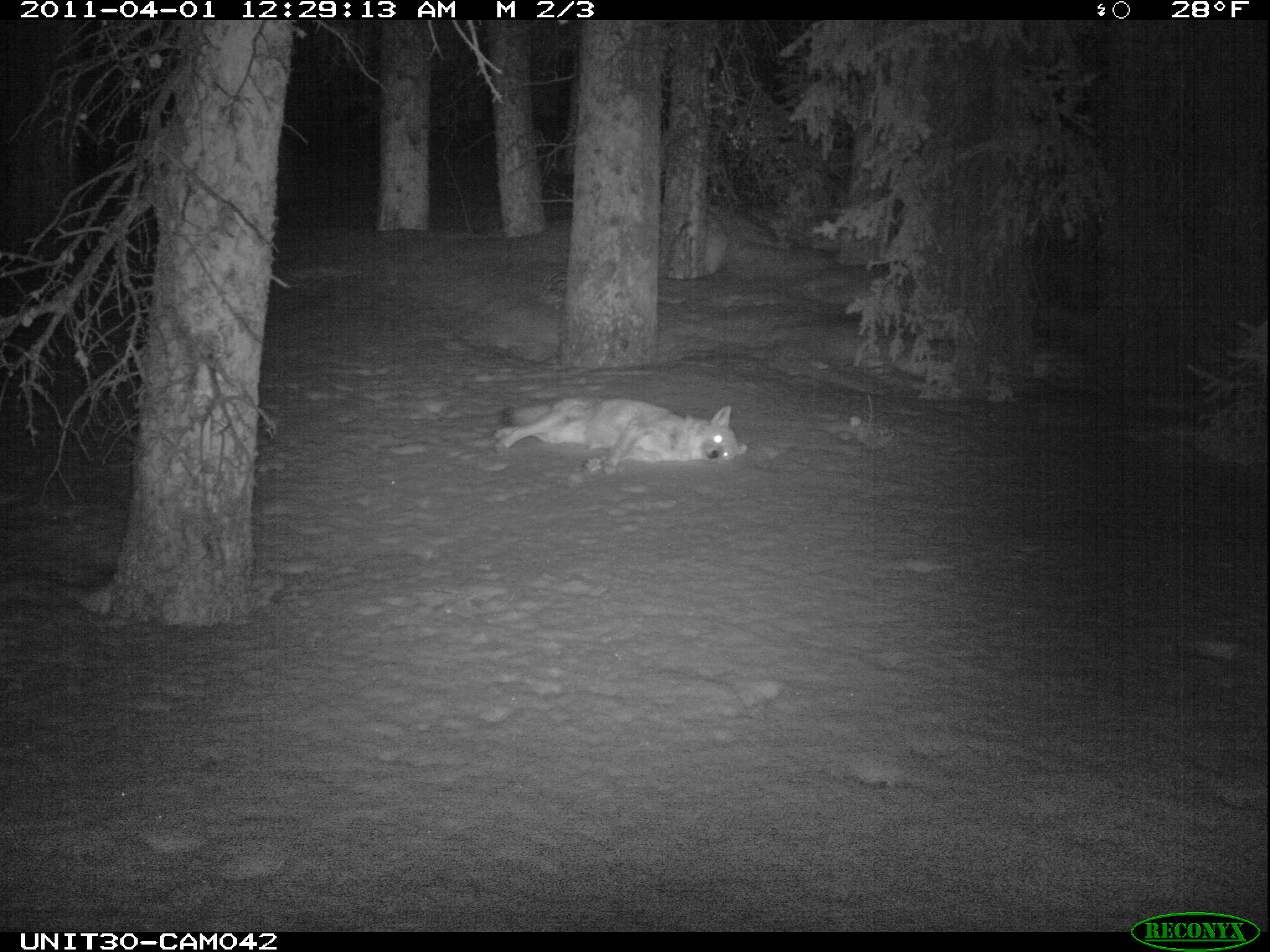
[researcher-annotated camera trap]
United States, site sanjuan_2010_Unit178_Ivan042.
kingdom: Animalia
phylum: Chordata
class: Mammalia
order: Carnivora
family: Canidae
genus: Canis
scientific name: Canis latrans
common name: coyote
Canis latrans (coyote).